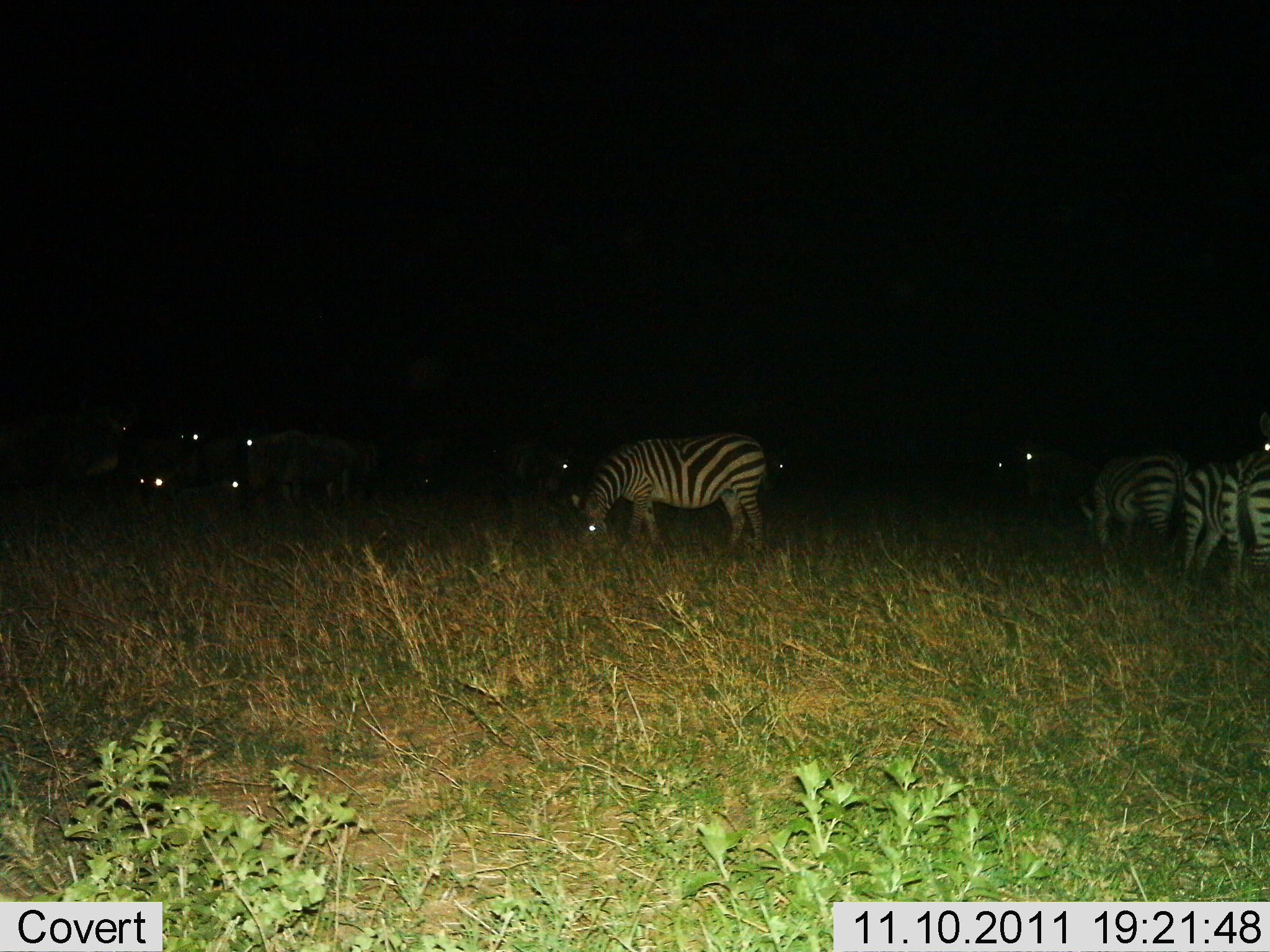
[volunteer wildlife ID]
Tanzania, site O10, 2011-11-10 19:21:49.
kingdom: Animalia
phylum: Chordata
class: Mammalia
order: Perissodactyla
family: Equidae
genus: Equus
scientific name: Equus quagga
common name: plains zebra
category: zebra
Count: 11-50.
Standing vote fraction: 62%.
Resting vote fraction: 15%.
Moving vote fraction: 0%.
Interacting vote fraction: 0%.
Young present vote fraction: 8%.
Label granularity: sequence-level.